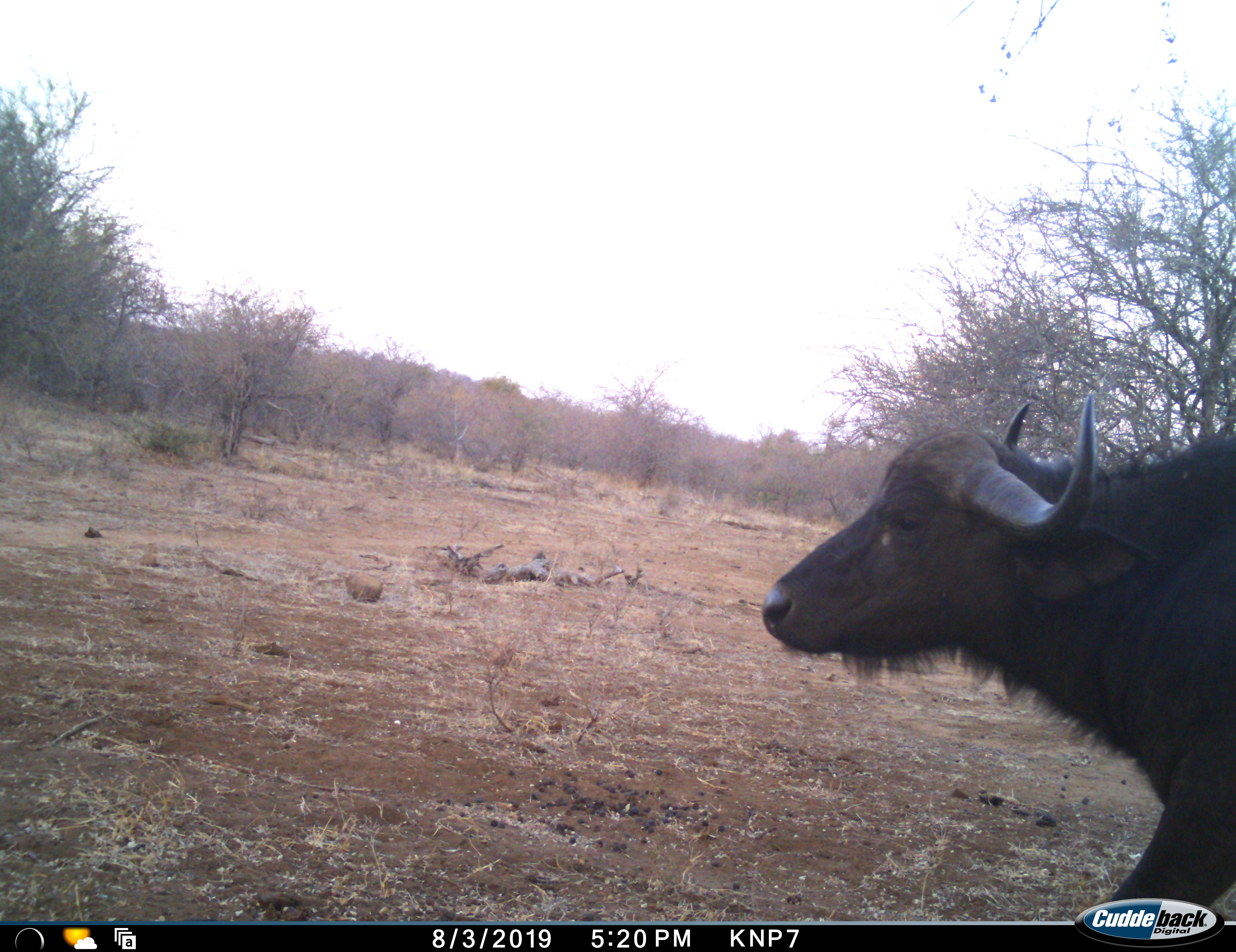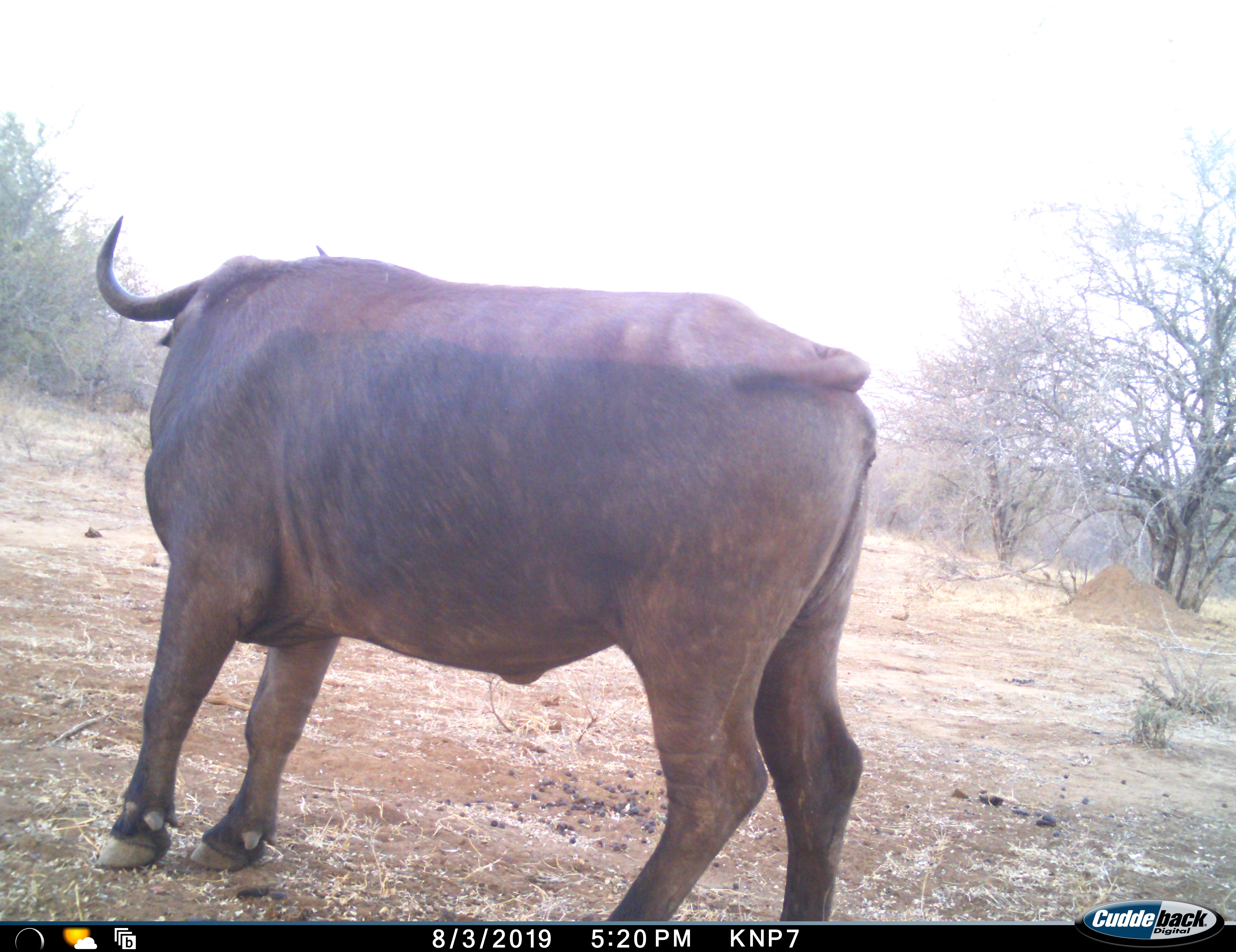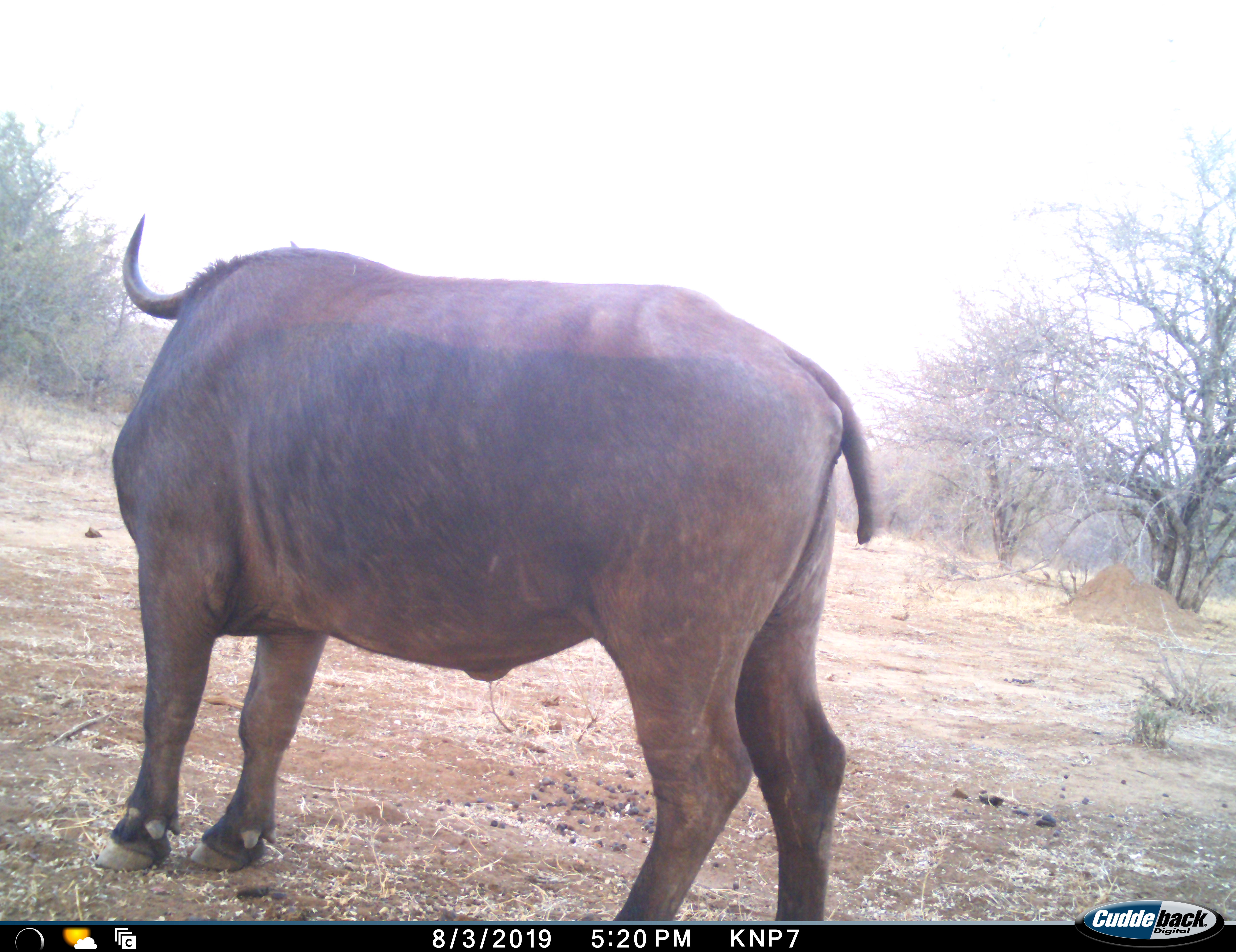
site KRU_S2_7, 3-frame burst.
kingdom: Animalia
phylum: Chordata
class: Mammalia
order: Artiodactyla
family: Bovidae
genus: Syncerus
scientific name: Syncerus caffer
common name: african buffalo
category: buffalo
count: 1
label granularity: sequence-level